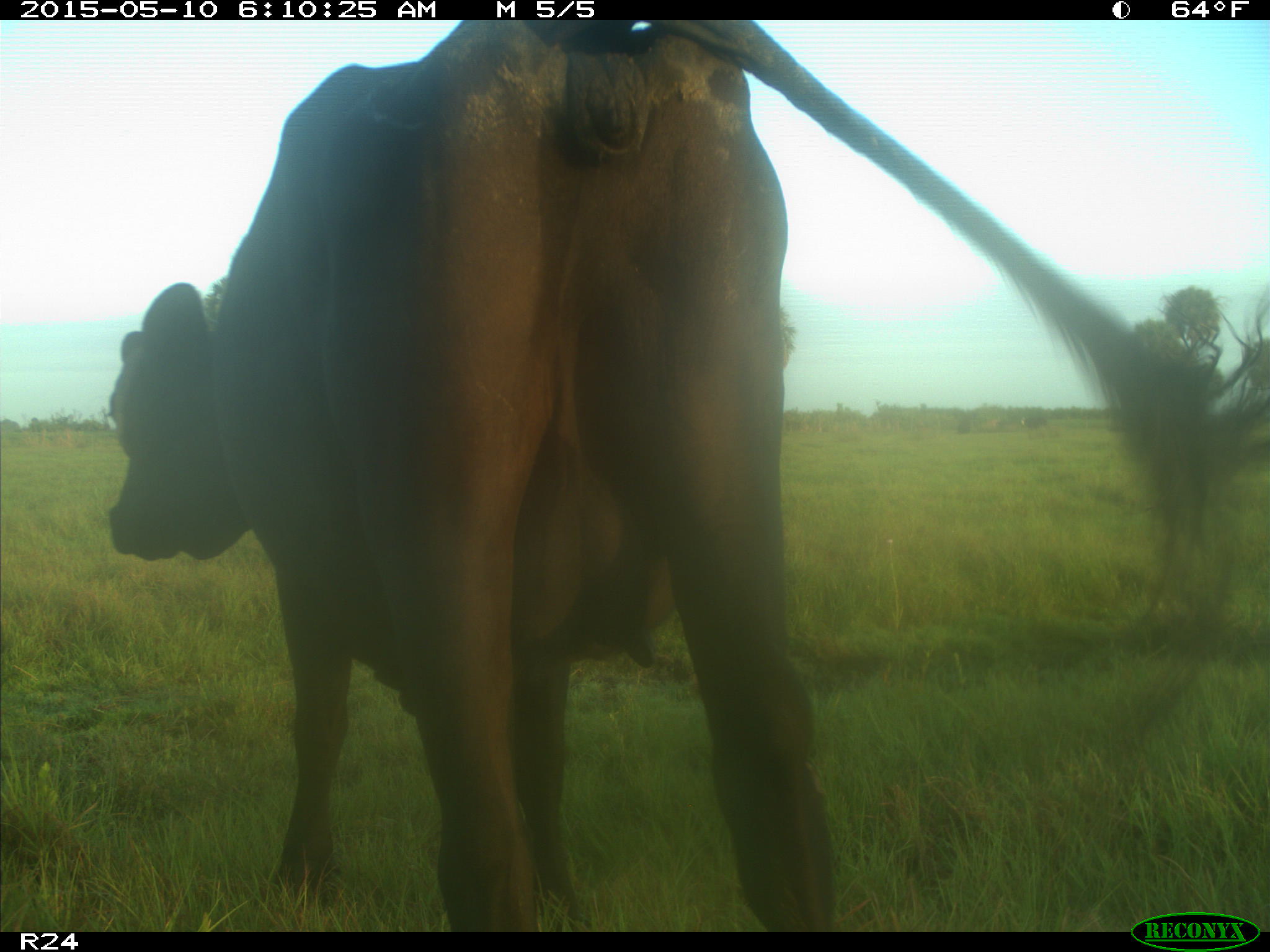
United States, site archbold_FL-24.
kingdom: Animalia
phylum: Chordata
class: Mammalia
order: Artiodactyla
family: Bovidae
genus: Bos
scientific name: Bos taurus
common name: domestic cow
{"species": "Bos taurus (domestic cow)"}